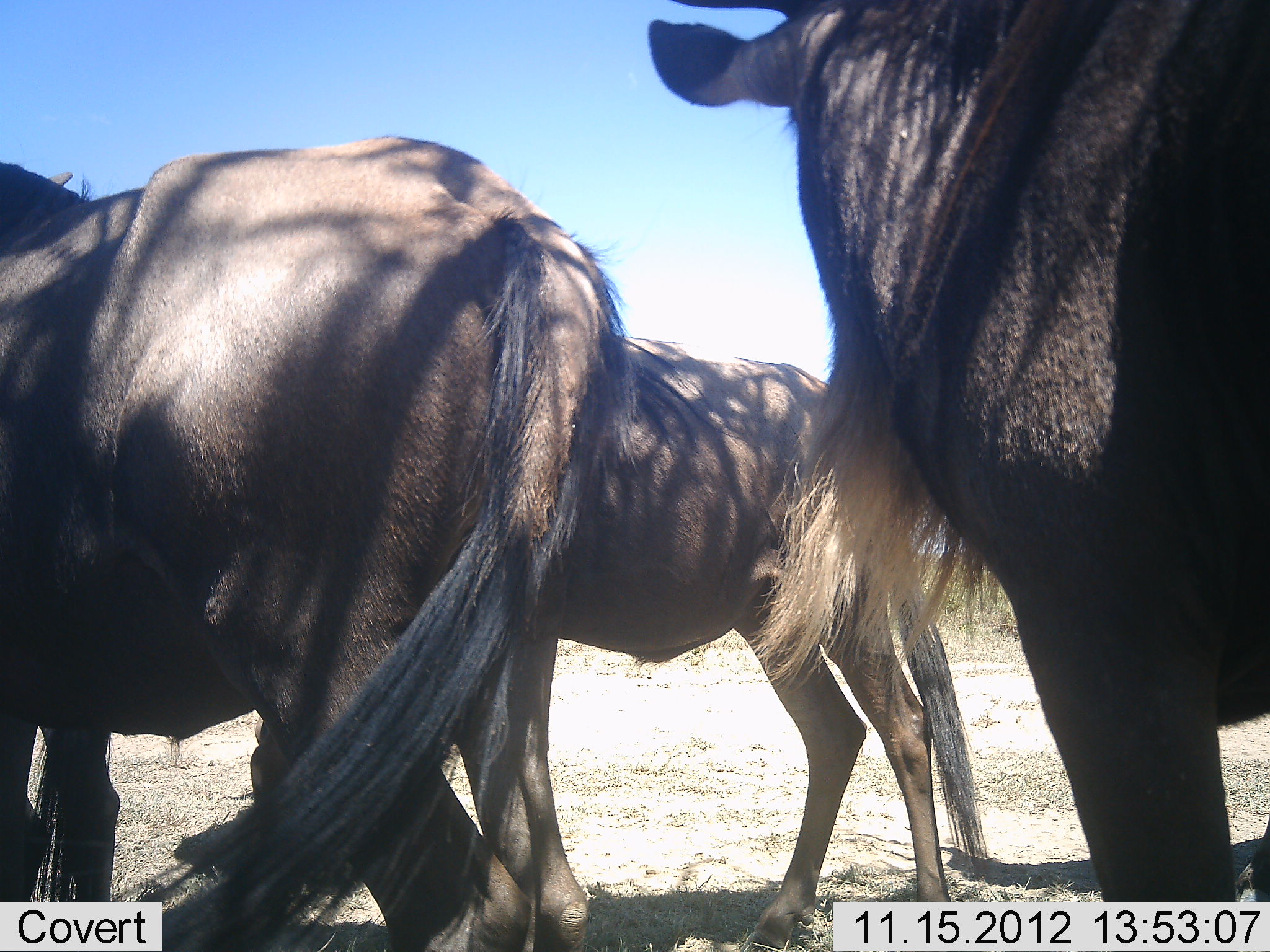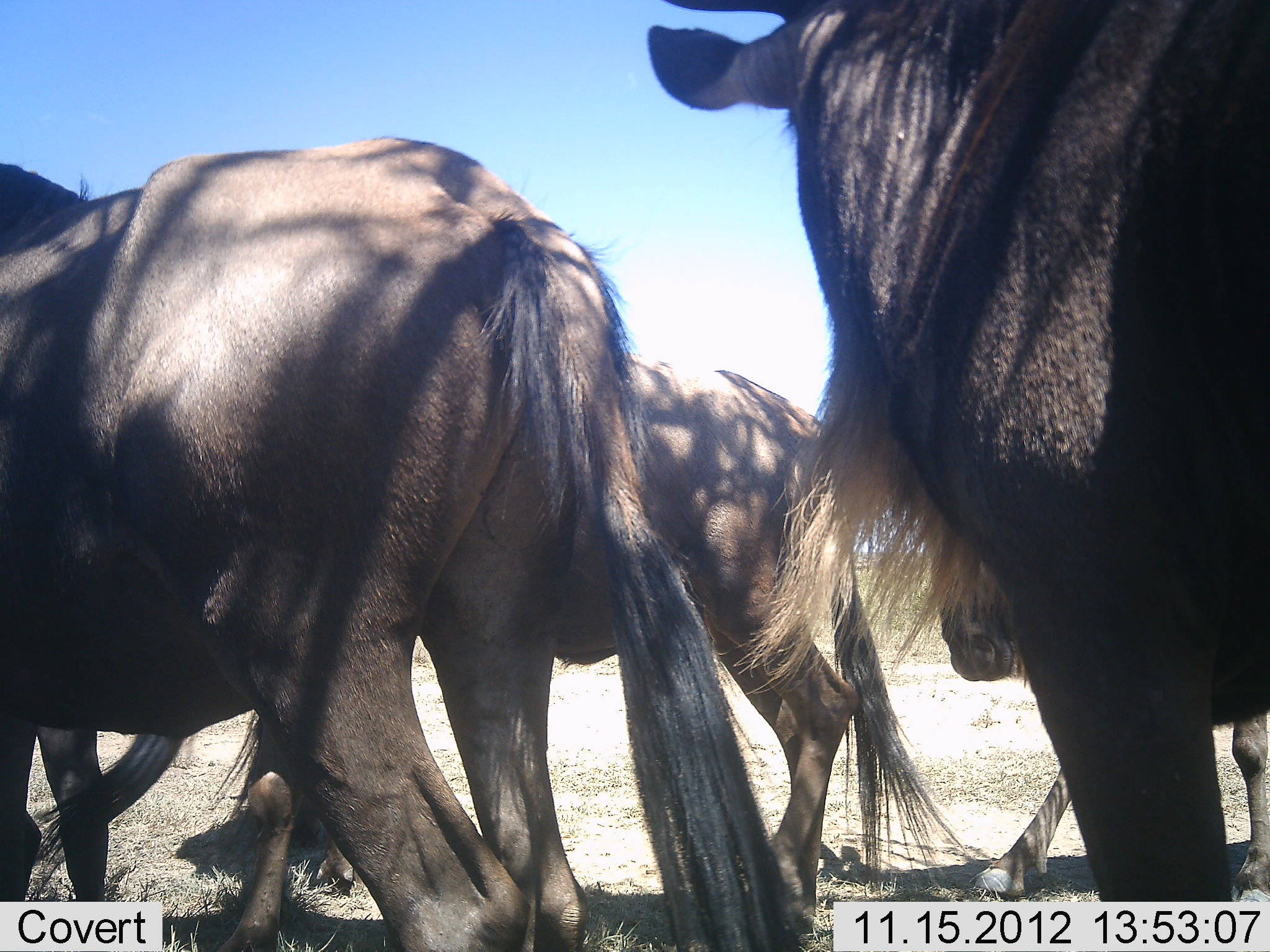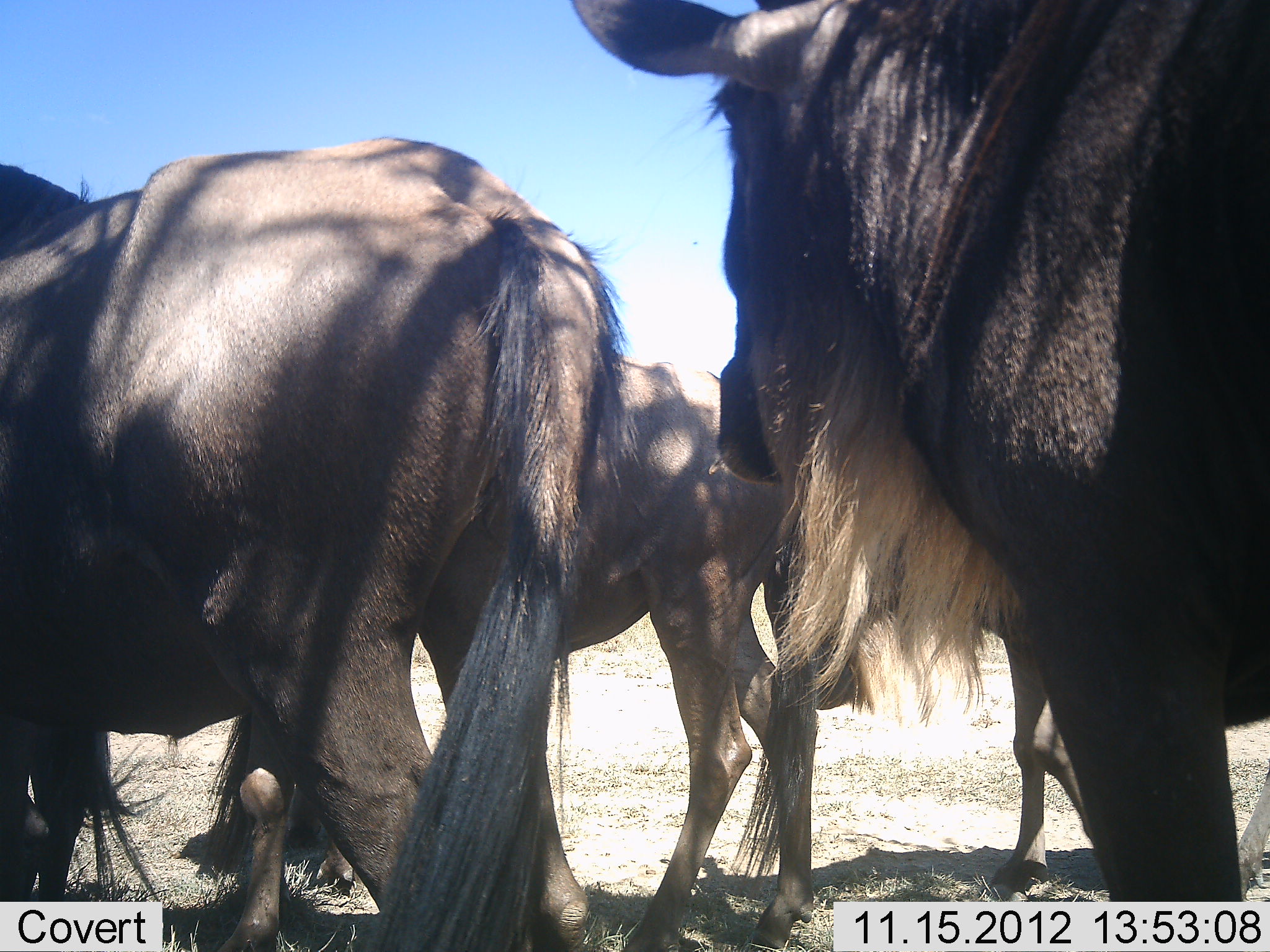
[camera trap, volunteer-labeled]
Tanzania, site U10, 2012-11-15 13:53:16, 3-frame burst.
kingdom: Animalia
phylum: Chordata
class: Mammalia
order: Artiodactyla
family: Bovidae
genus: Connochaetes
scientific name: Connochaetes taurinus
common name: blue wildebeest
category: wildebeest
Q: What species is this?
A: Wildebeest (blue wildebeest) (Connochaetes taurinus).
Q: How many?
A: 4.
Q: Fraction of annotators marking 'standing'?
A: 90%.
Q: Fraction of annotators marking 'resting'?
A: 0%.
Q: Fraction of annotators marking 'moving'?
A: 50%.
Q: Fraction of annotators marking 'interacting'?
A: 0%.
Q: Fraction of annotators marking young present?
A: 10%.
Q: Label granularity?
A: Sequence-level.